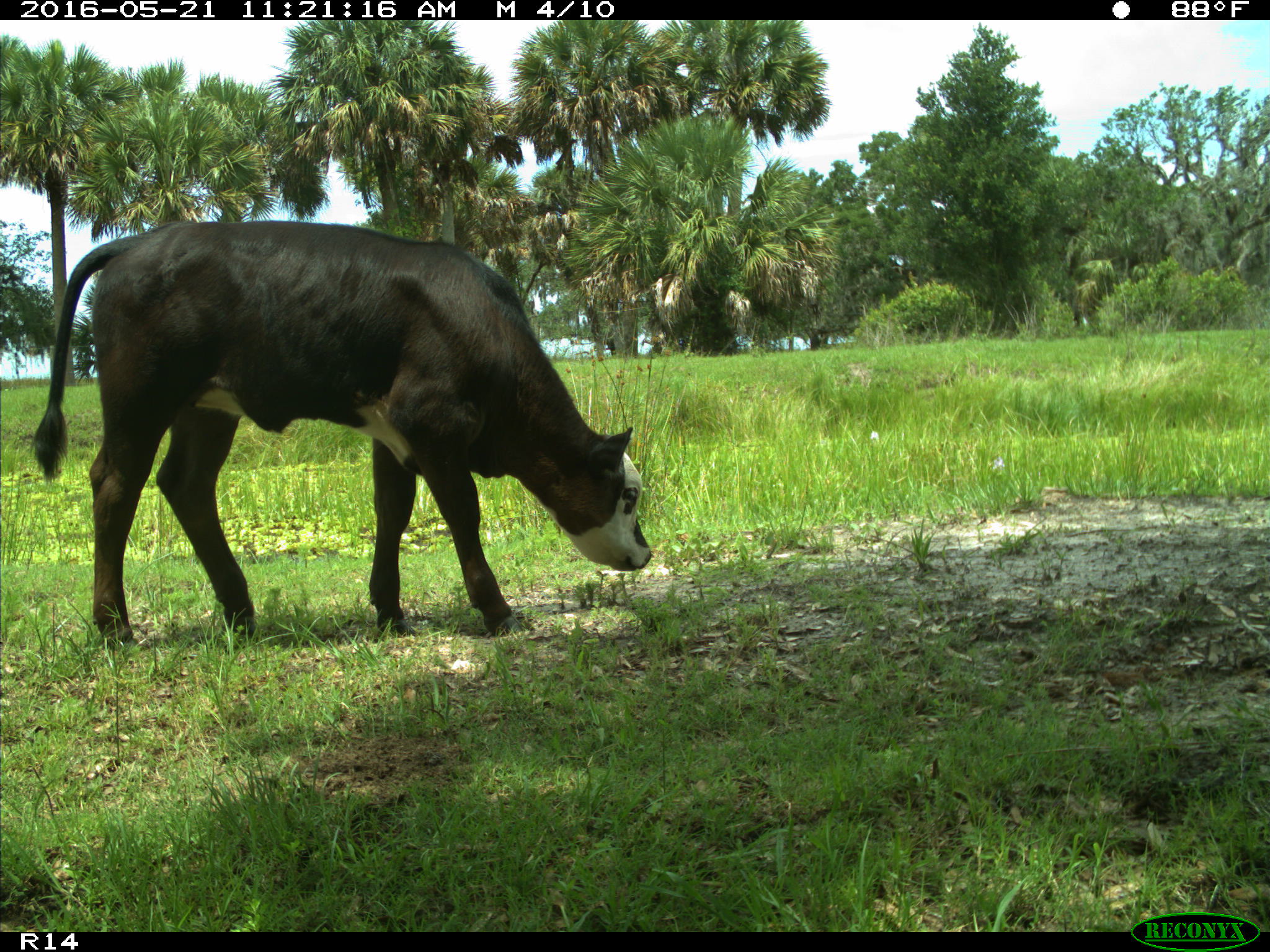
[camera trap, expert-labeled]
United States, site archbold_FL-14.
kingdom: Animalia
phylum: Chordata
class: Mammalia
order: Artiodactyla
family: Bovidae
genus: Bos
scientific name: Bos taurus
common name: domestic cow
Bos taurus (domestic cow).